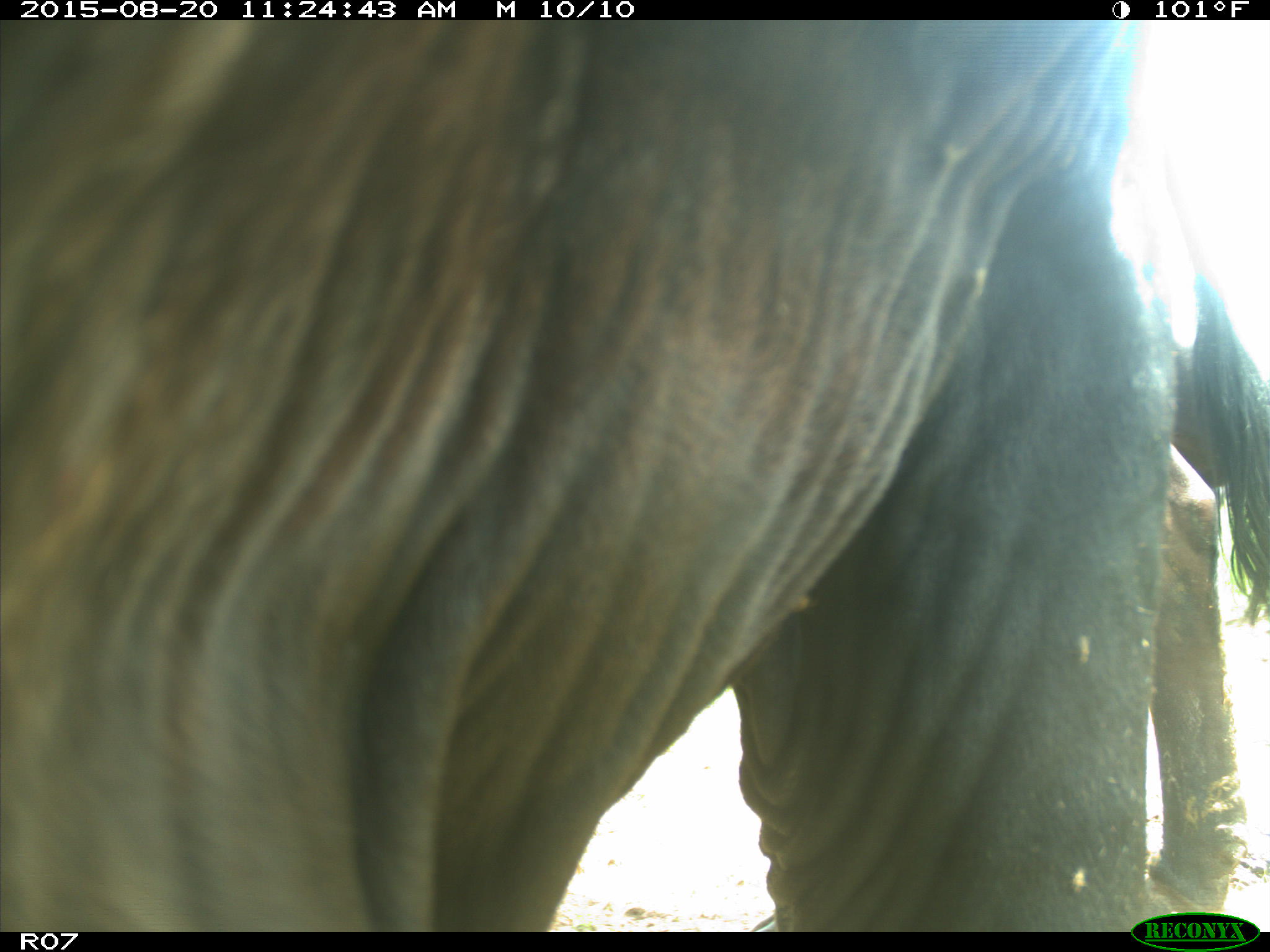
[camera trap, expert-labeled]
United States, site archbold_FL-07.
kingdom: Animalia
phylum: Chordata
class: Mammalia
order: Artiodactyla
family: Bovidae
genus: Bos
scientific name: Bos taurus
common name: domestic cow